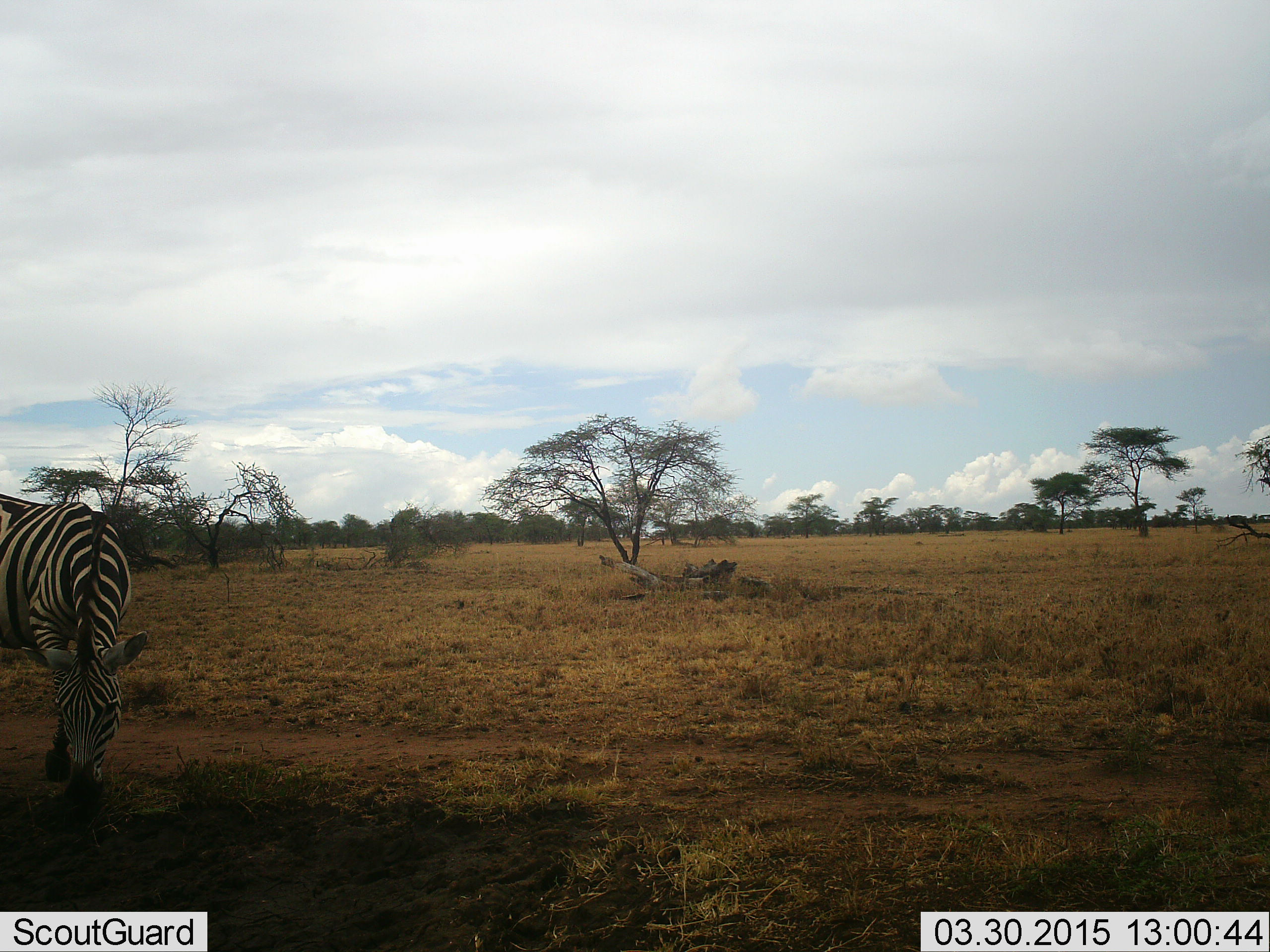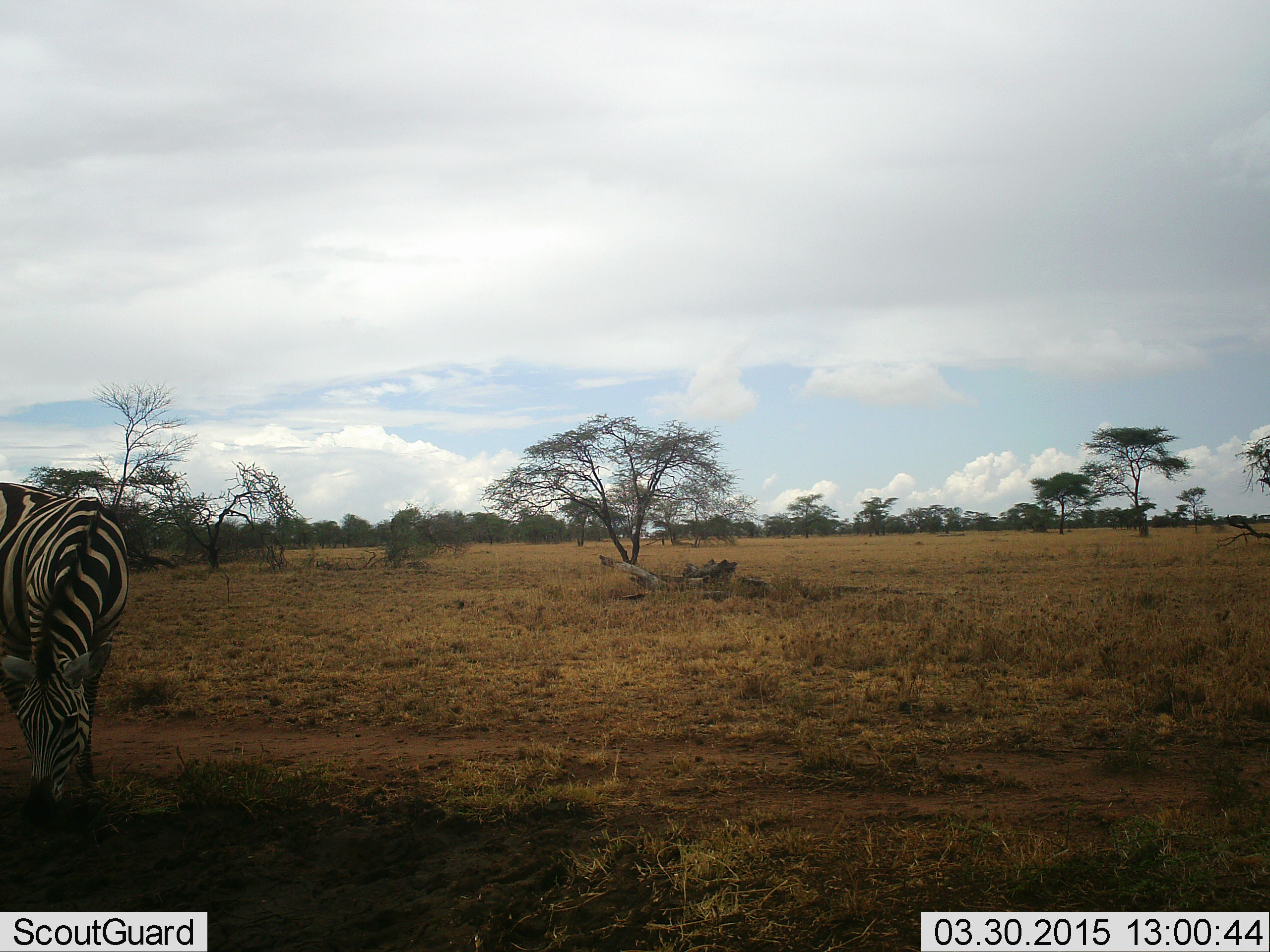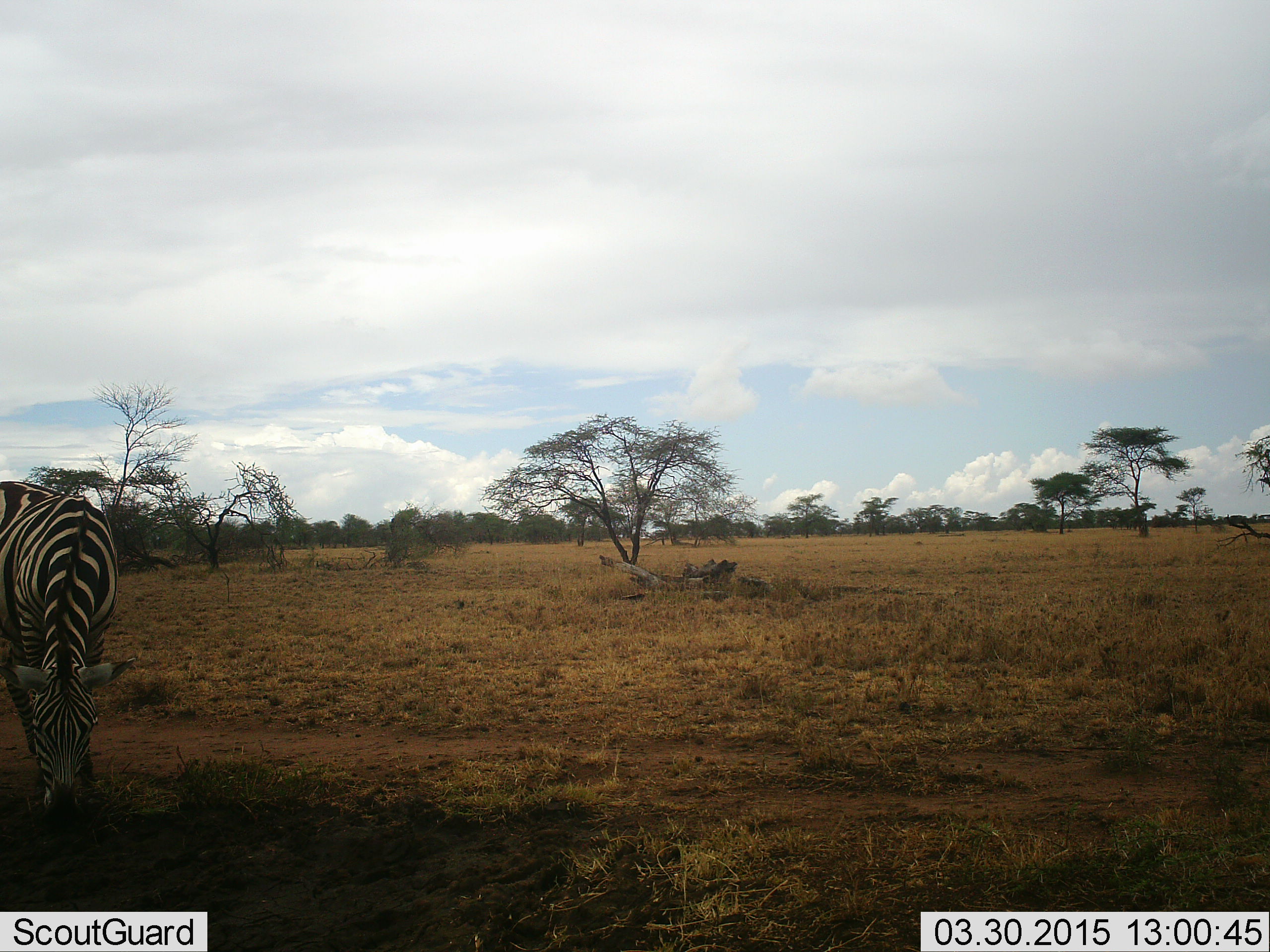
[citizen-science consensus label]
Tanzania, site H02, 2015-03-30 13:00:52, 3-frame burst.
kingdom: Animalia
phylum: Chordata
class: Mammalia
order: Perissodactyla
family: Equidae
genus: Equus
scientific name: Equus quagga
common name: plains zebra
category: zebra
Zebra (plains zebra) (Equus quagga), count 1. Behavior (volunteer vote fractions): standing 20%, resting 0%, moving 10%, interacting 0%. Young present (vote fraction): 0%. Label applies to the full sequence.